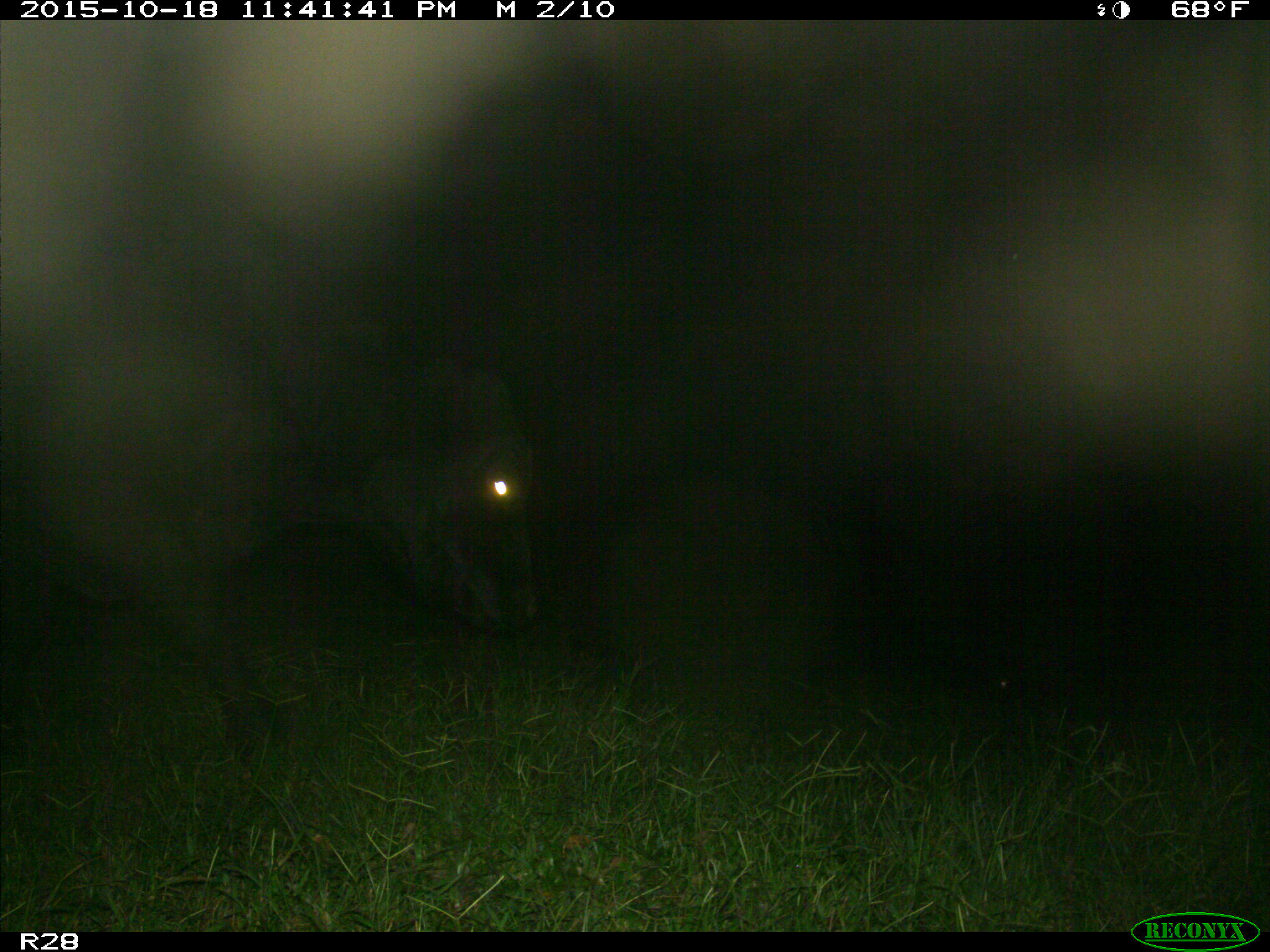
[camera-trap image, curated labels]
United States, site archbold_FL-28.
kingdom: Animalia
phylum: Chordata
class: Mammalia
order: Artiodactyla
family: Bovidae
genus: Bos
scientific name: Bos taurus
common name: domestic cow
Bos taurus (domestic cow).